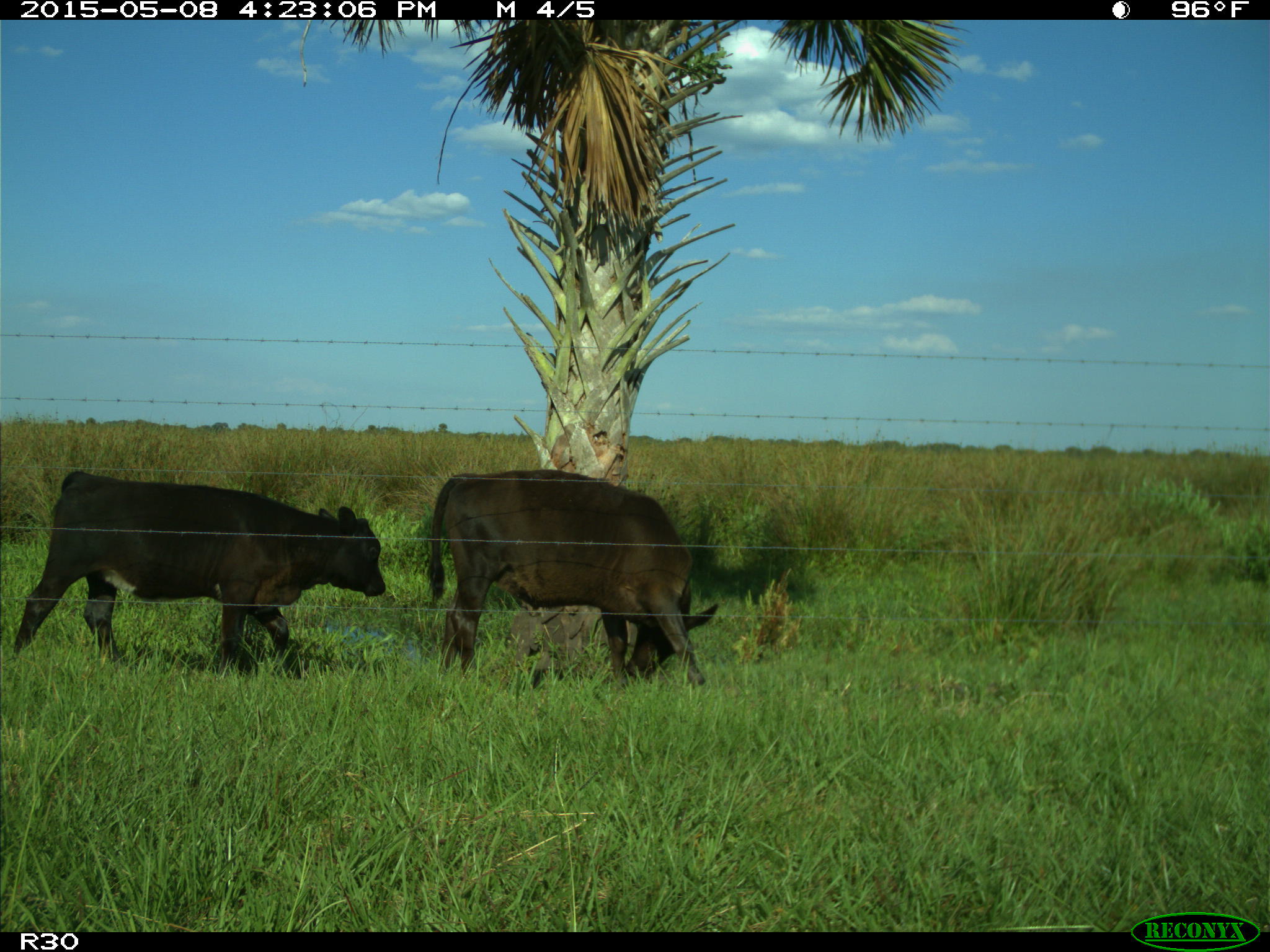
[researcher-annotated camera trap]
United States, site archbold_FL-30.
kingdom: Animalia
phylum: Chordata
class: Mammalia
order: Artiodactyla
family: Bovidae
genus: Bos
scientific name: Bos taurus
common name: domestic cow